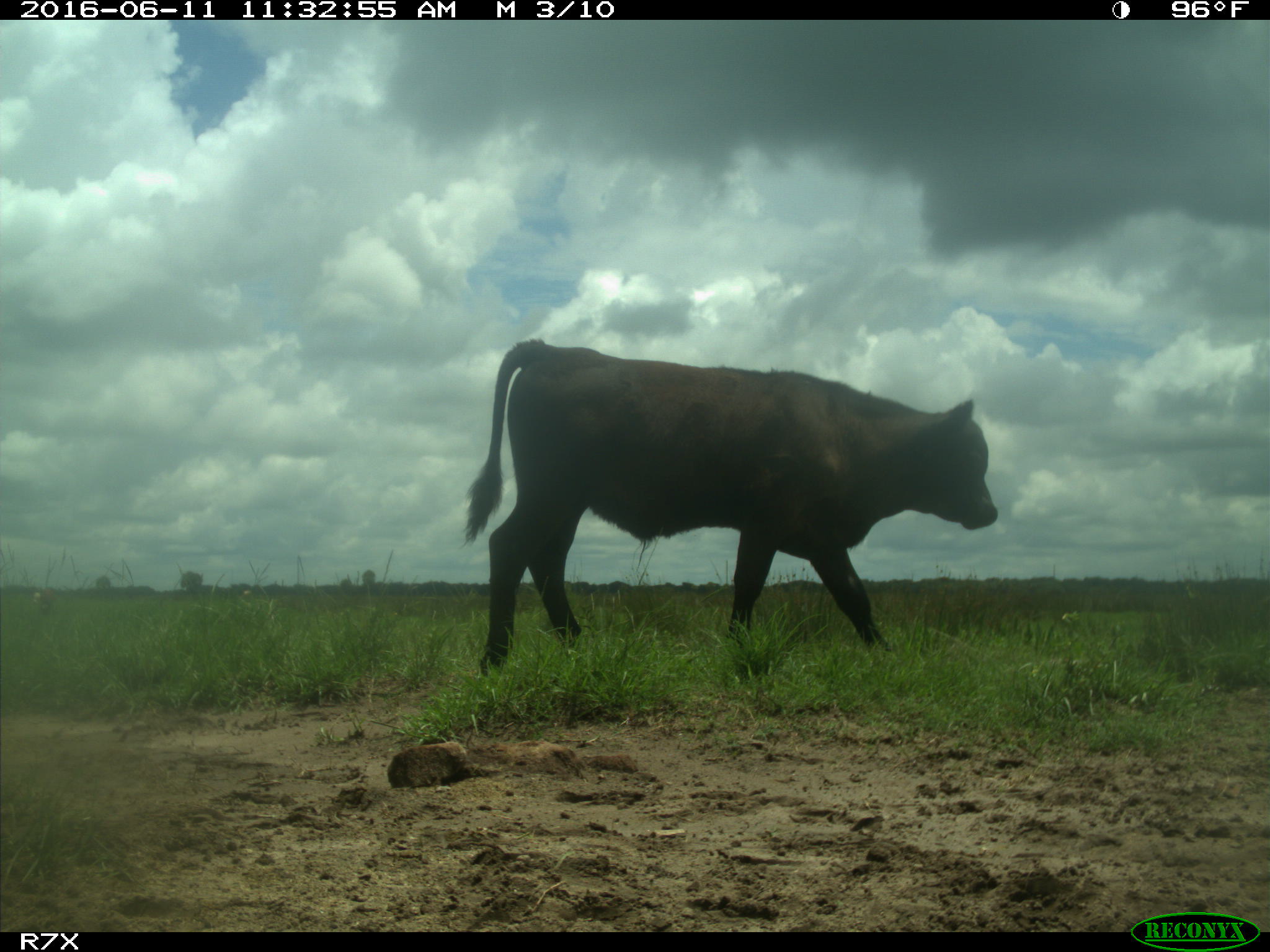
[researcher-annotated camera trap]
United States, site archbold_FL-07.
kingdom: Animalia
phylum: Chordata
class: Mammalia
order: Artiodactyla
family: Bovidae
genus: Bos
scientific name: Bos taurus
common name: domestic cow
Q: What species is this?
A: Bos taurus (domestic cow).